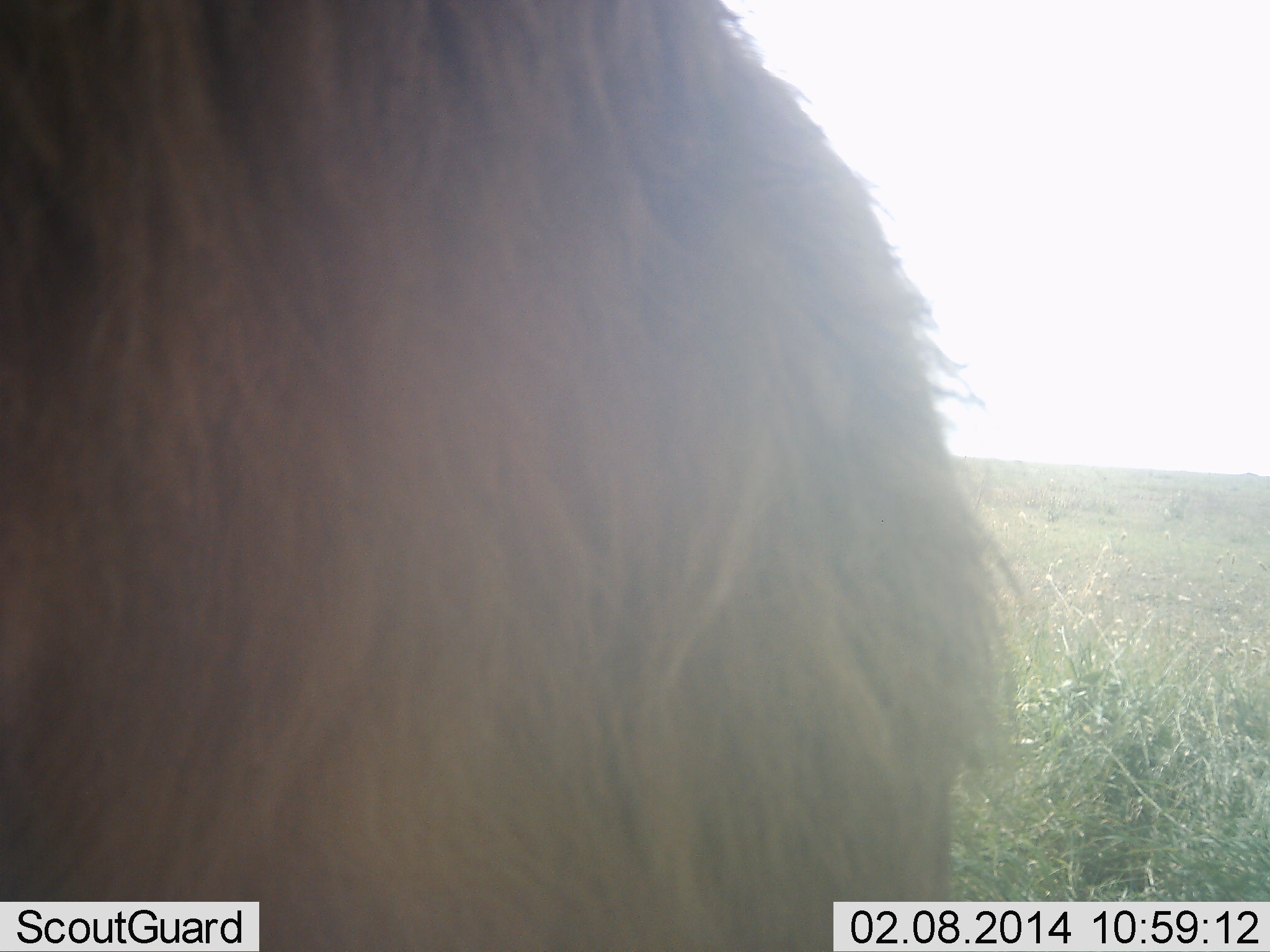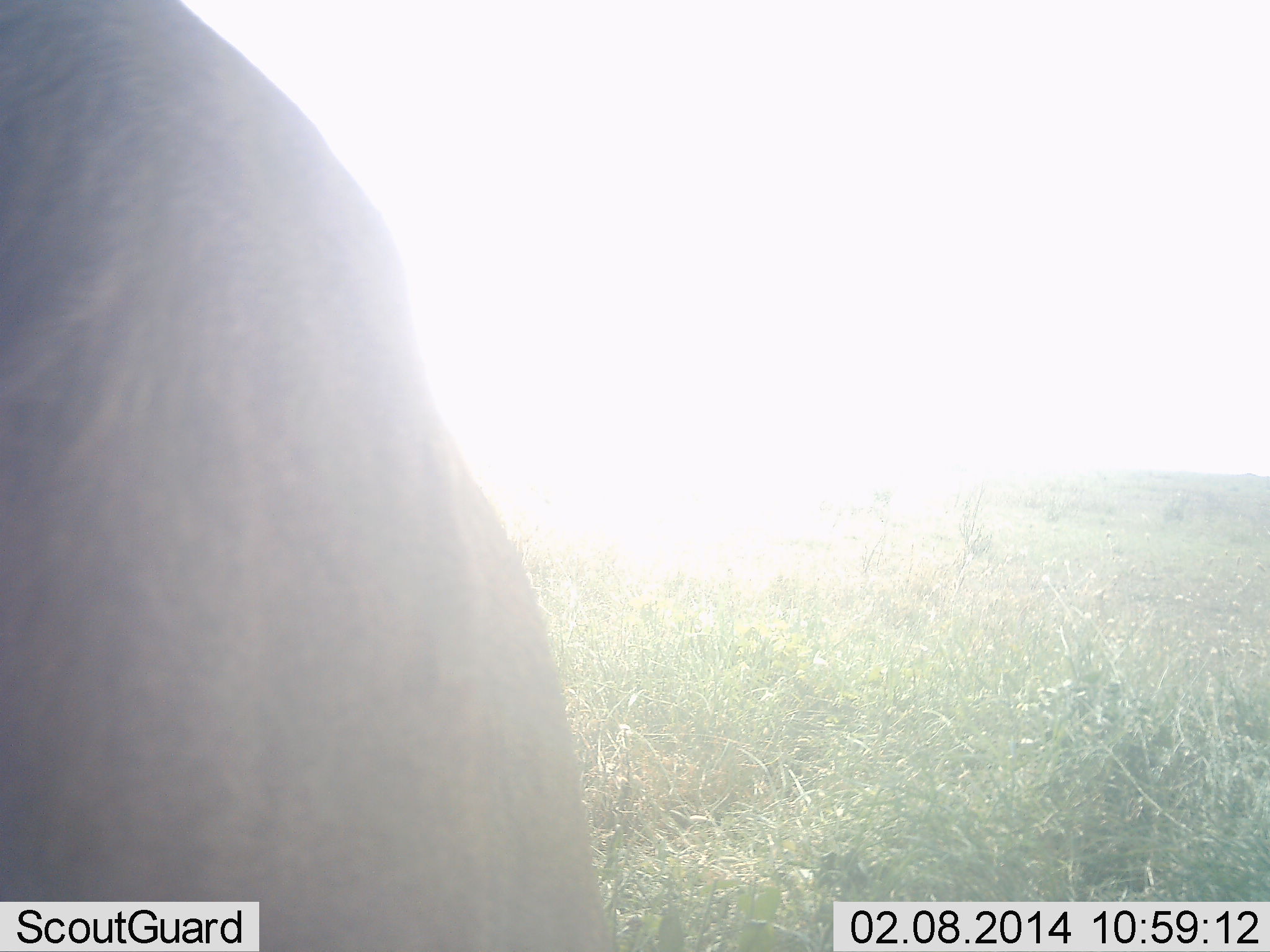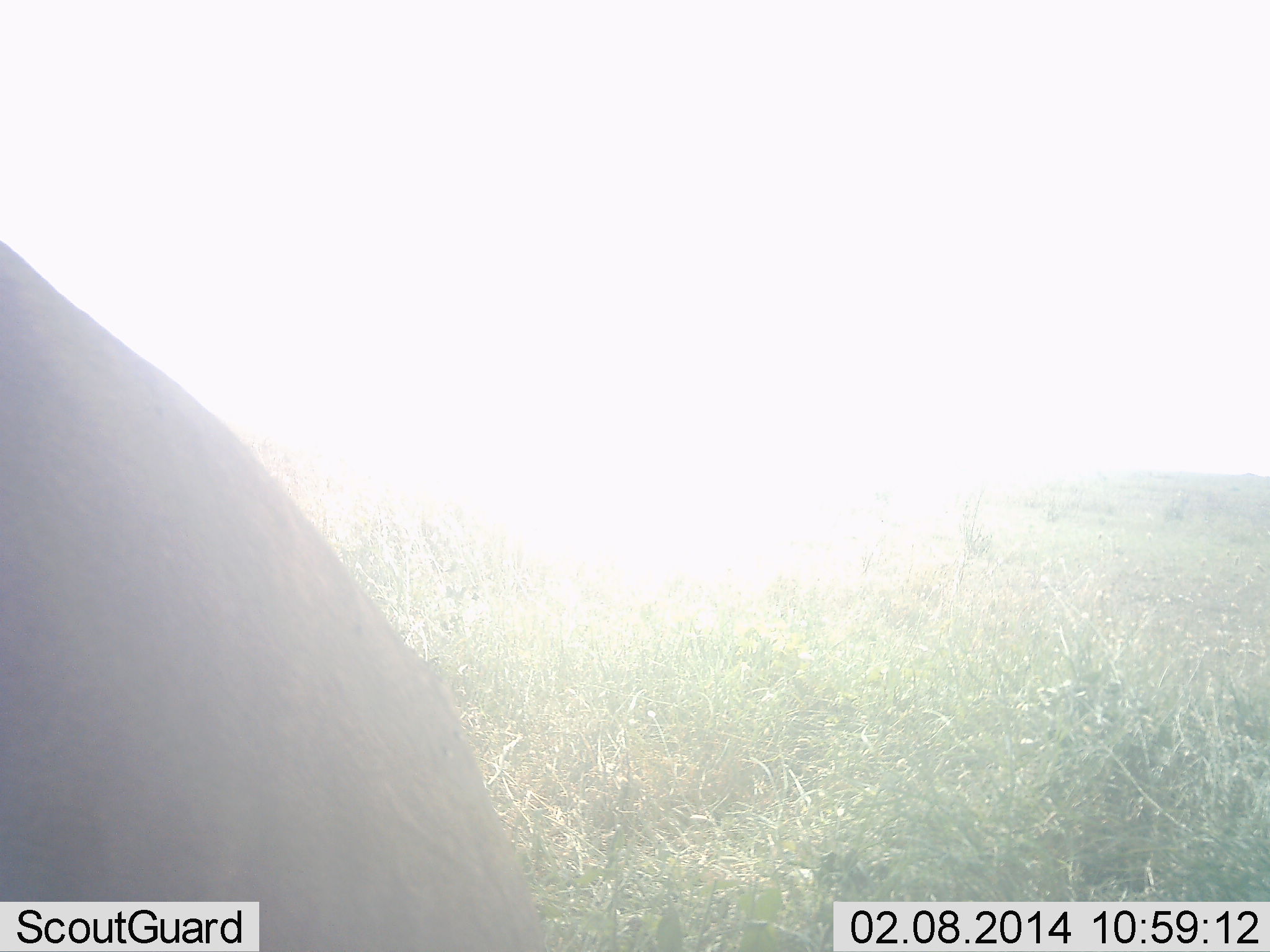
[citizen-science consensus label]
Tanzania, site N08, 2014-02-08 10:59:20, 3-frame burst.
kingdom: Animalia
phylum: Chordata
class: Mammalia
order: Carnivora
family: Felidae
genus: Panthera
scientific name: Panthera leo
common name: lion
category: lionmale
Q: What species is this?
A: Lionmale (lion) (Panthera leo).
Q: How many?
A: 1.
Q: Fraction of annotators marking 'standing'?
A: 50%.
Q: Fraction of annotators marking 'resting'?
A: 0%.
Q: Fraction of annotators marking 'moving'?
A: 33%.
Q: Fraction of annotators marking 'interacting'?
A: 17%.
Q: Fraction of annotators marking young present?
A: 0%.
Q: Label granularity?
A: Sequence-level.